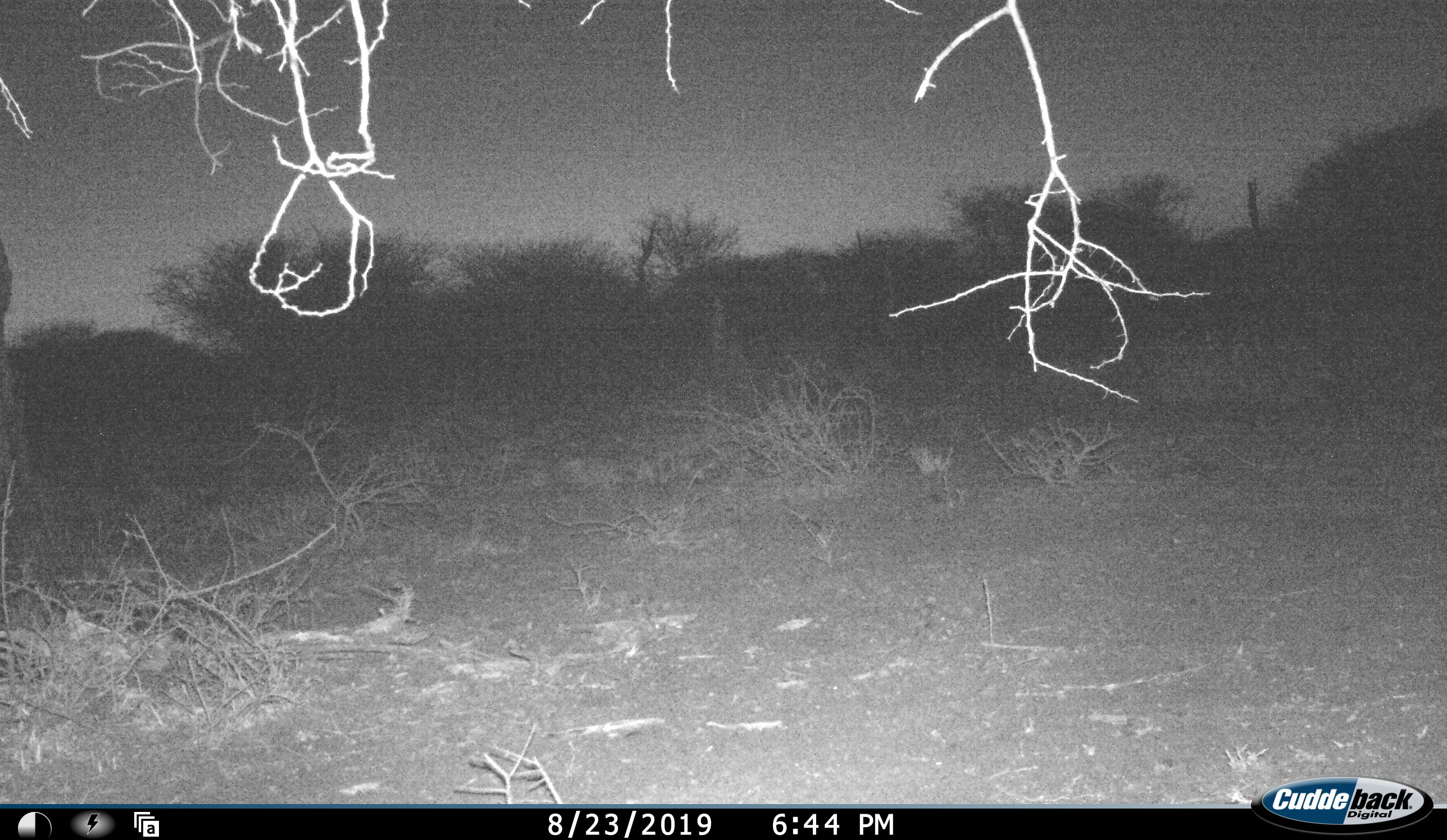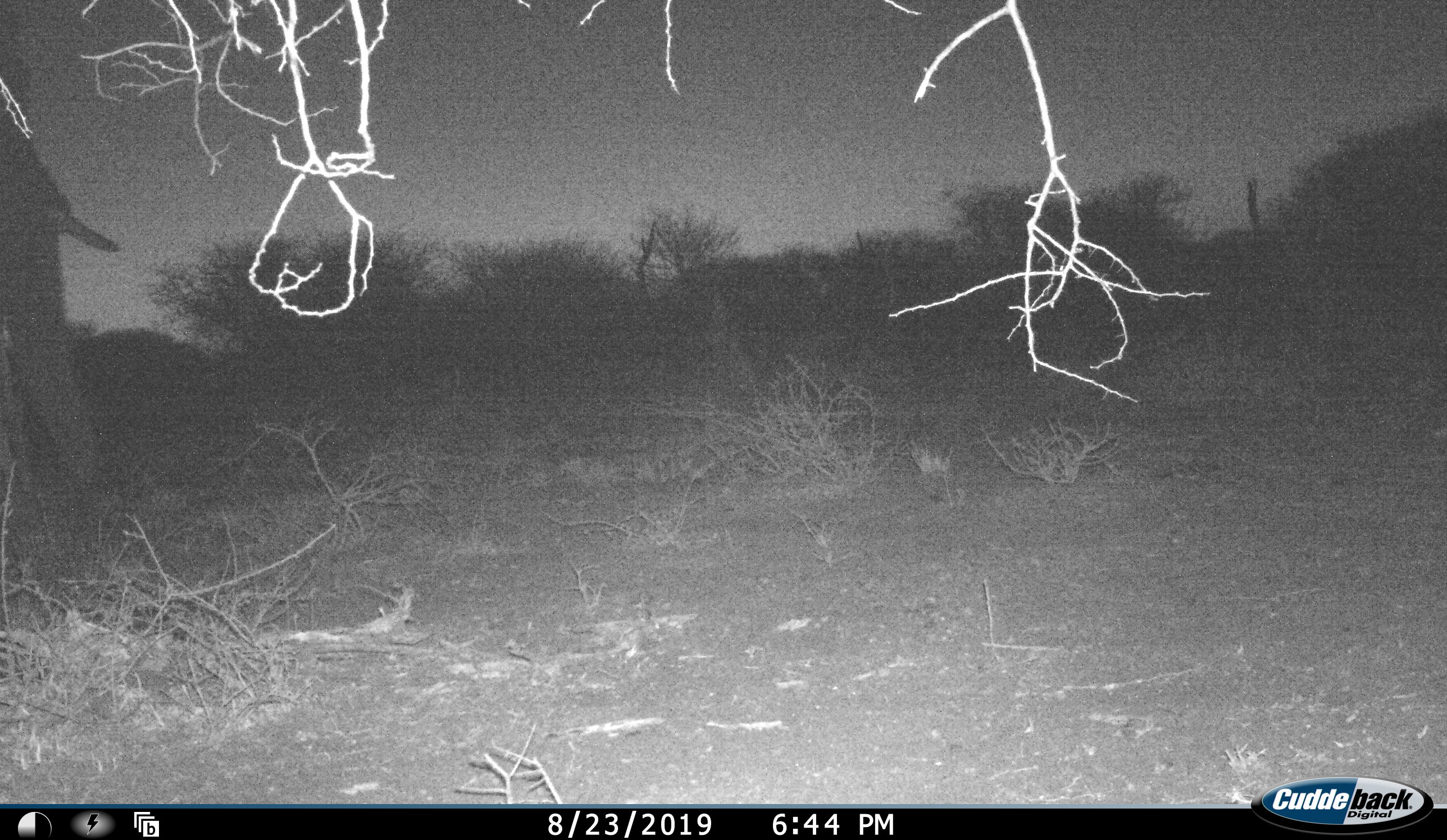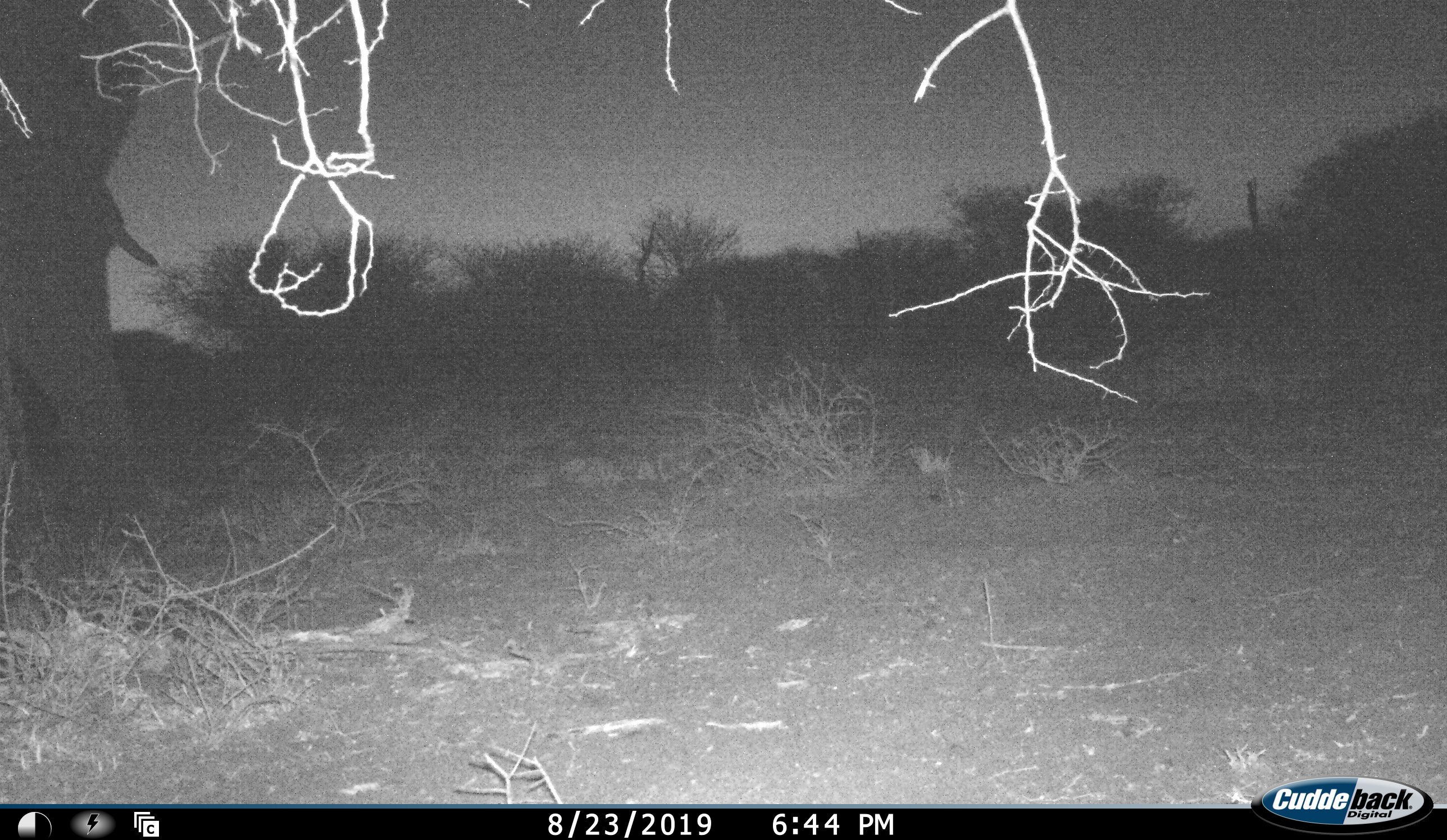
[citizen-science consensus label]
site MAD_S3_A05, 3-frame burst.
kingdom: Animalia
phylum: Chordata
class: Mammalia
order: Proboscidea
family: Elephantidae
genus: Loxodonta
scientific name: Loxodonta africana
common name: african bush elephant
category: elephant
Elephant (african bush elephant) (Loxodonta africana), count 1. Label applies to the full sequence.